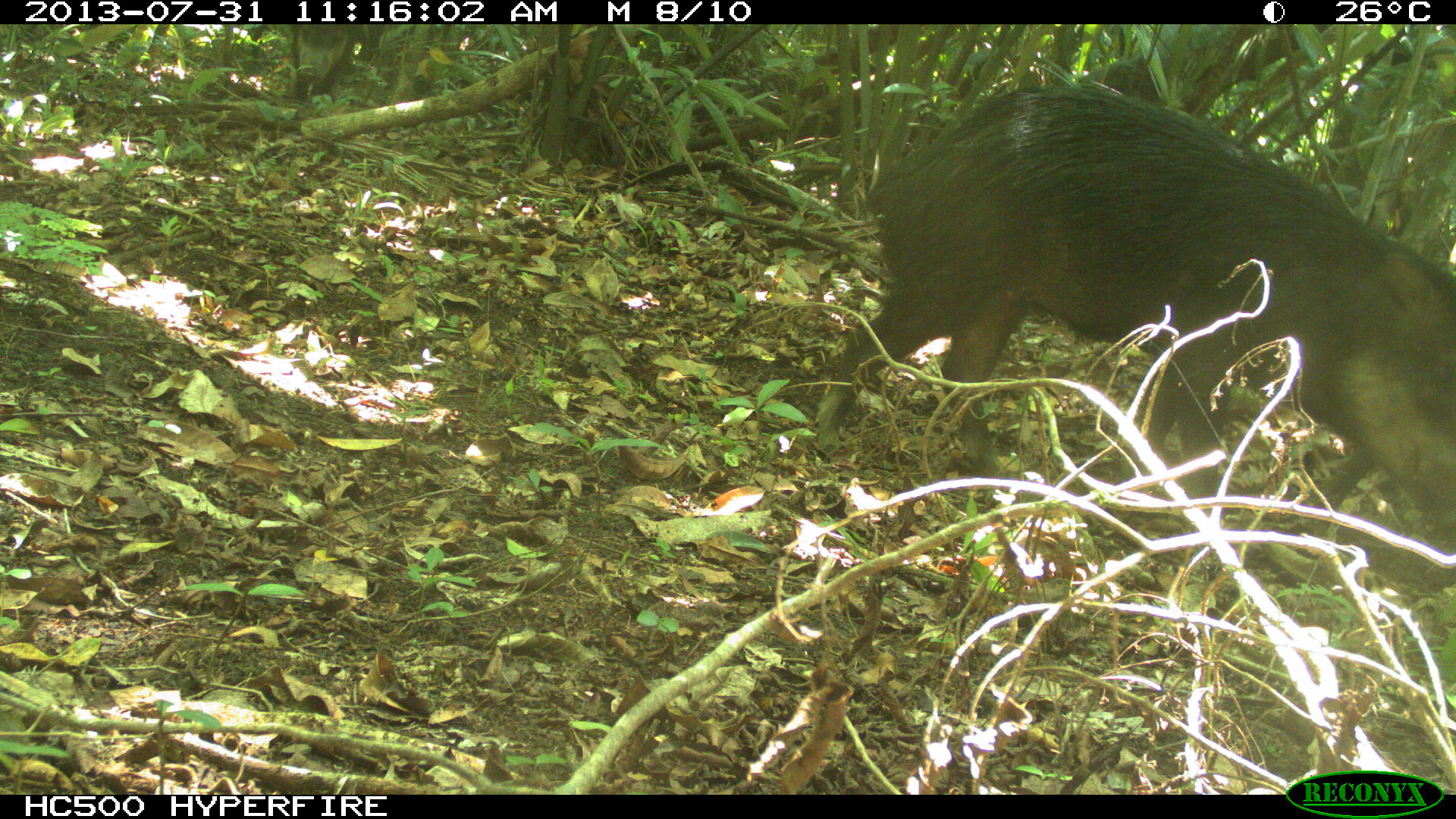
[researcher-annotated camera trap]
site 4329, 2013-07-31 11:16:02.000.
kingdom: Animalia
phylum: Chordata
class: Mammalia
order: Artiodactyla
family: Tayassuidae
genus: Tayassu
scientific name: Tayassu pecari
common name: white-lipped peccary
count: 2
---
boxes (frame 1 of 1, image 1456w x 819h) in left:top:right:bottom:
tayassu pecari: 812:83:1456:538